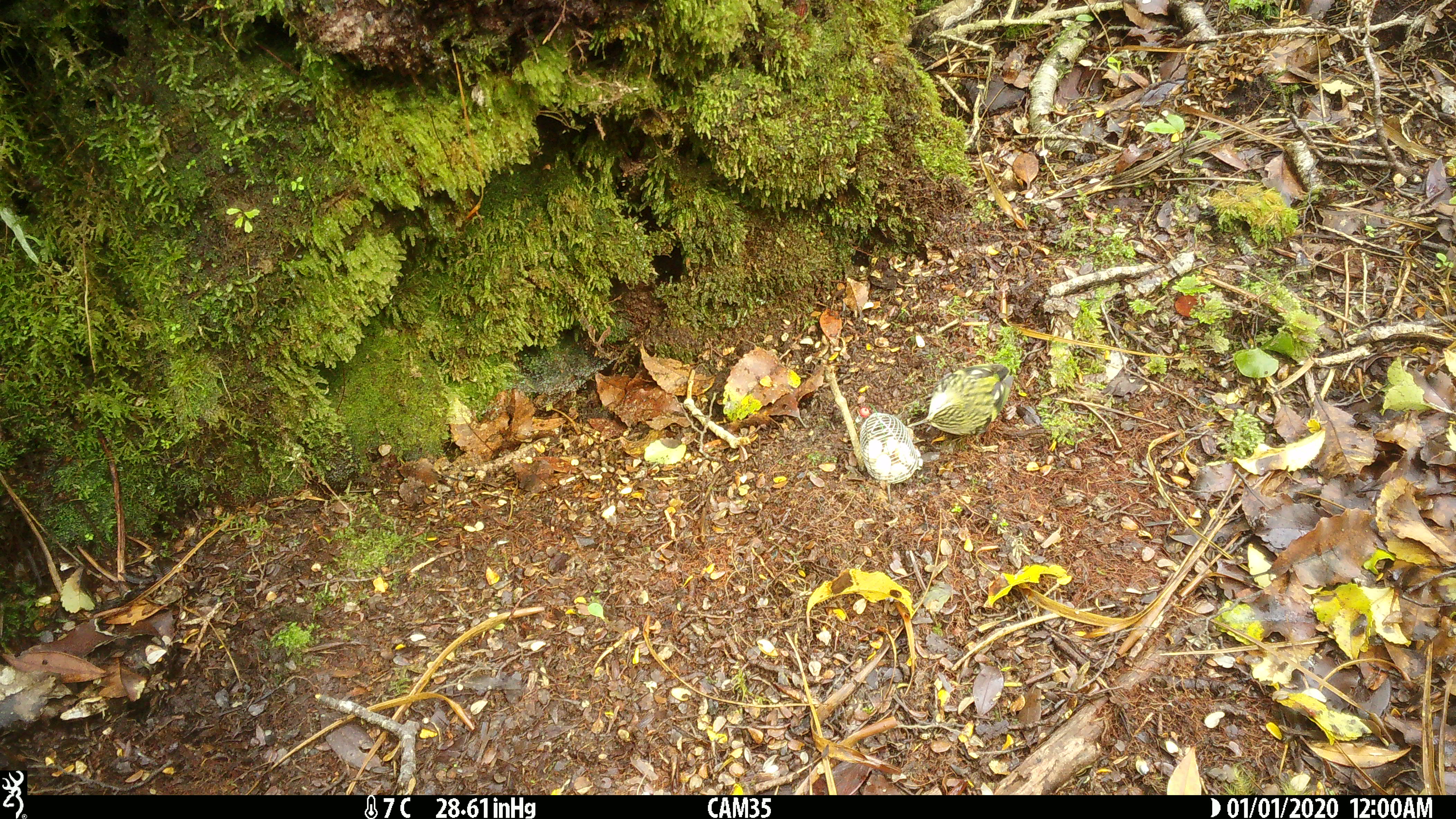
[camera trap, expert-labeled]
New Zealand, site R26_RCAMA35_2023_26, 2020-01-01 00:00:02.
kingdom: Animalia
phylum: Chordata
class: Aves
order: Passeriformes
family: Acanthisittidae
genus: Acanthisitta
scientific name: Acanthisitta chloris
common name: rifleman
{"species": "rifleman (Acanthisitta chloris)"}